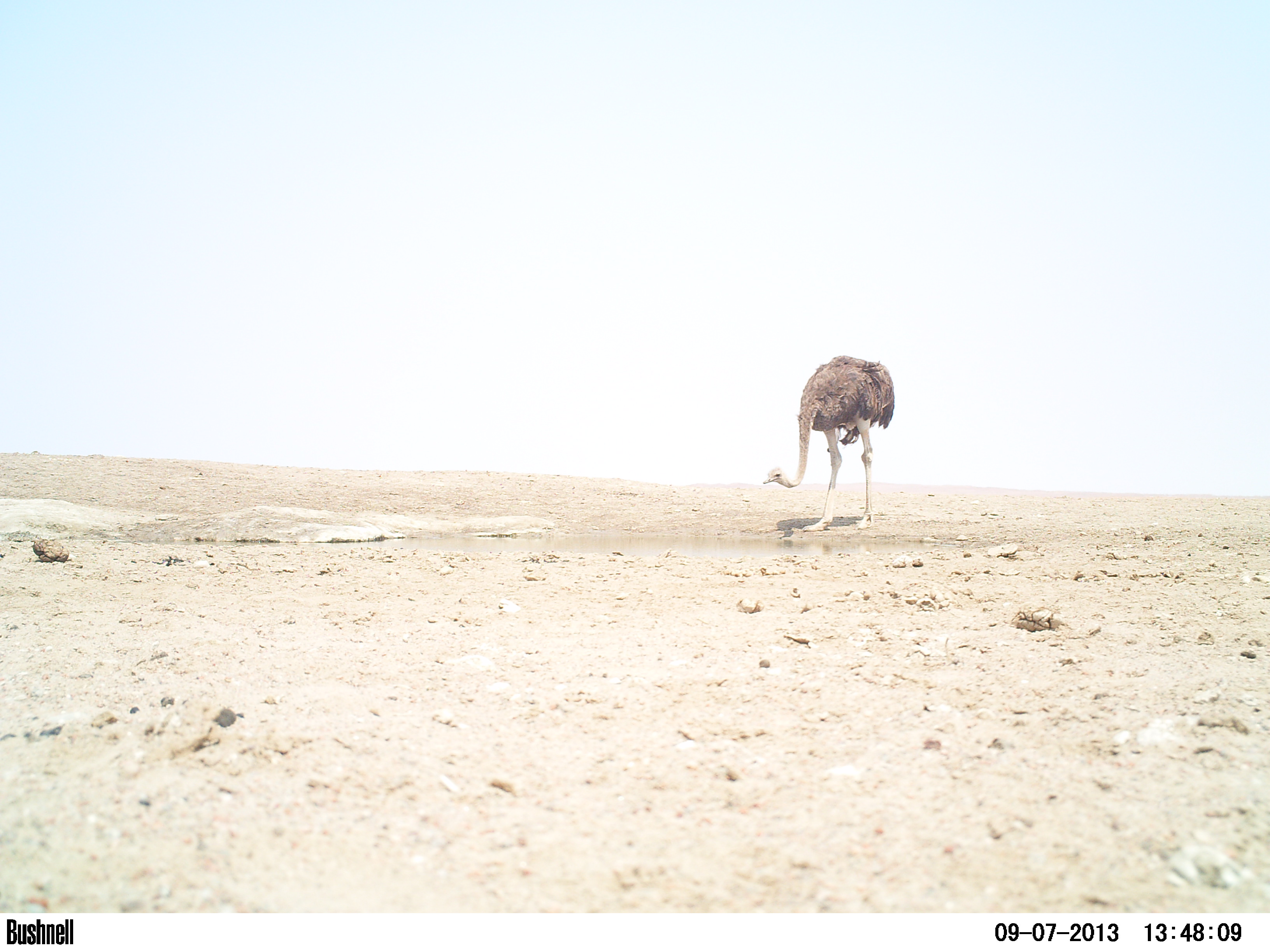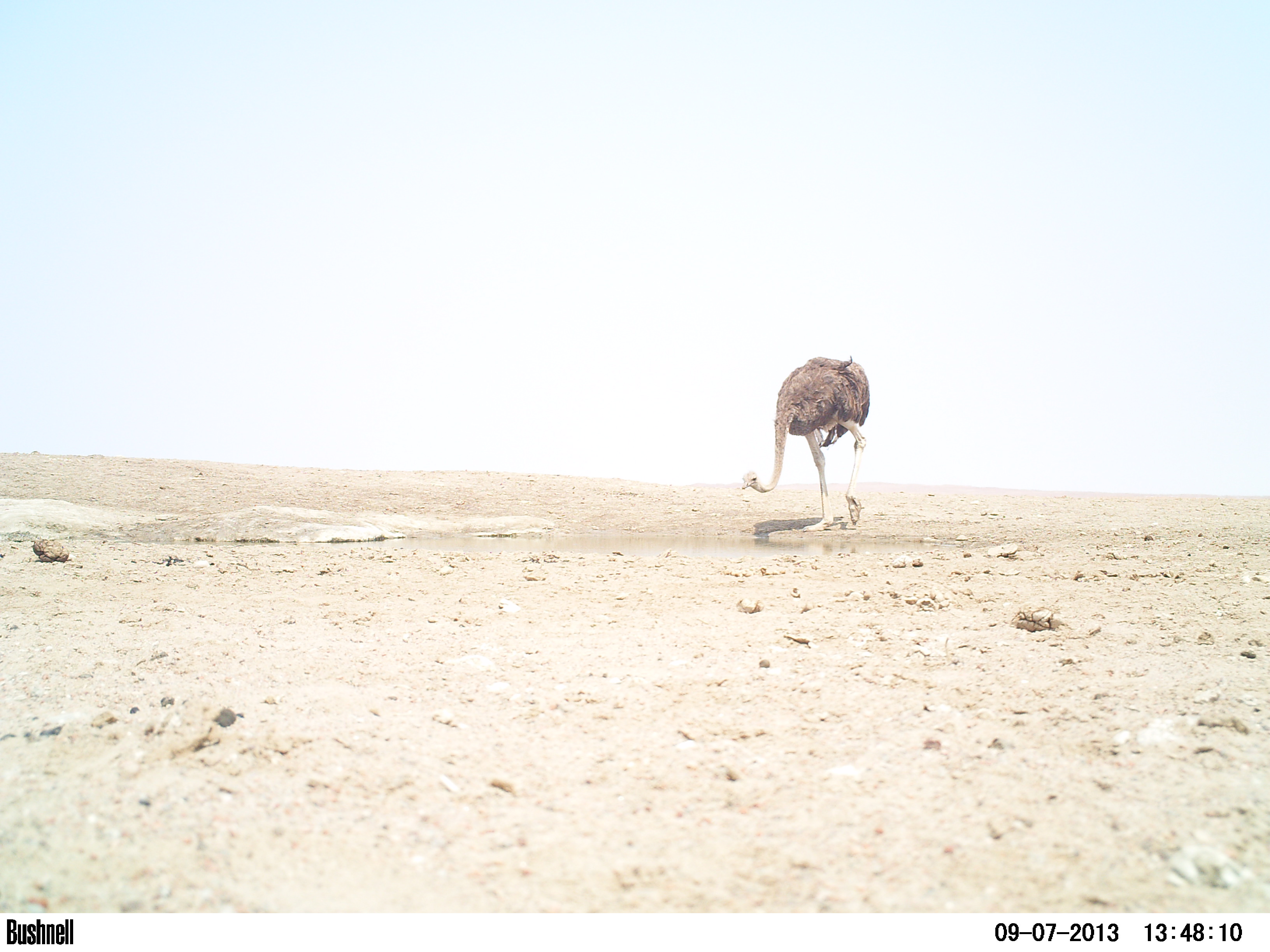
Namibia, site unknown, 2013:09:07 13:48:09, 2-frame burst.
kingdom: Animalia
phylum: Chordata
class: Aves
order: Struthioniformes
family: Struthionidae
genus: Struthio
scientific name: Struthio camelus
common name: common ostrich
Struthio camelus (common ostrich).